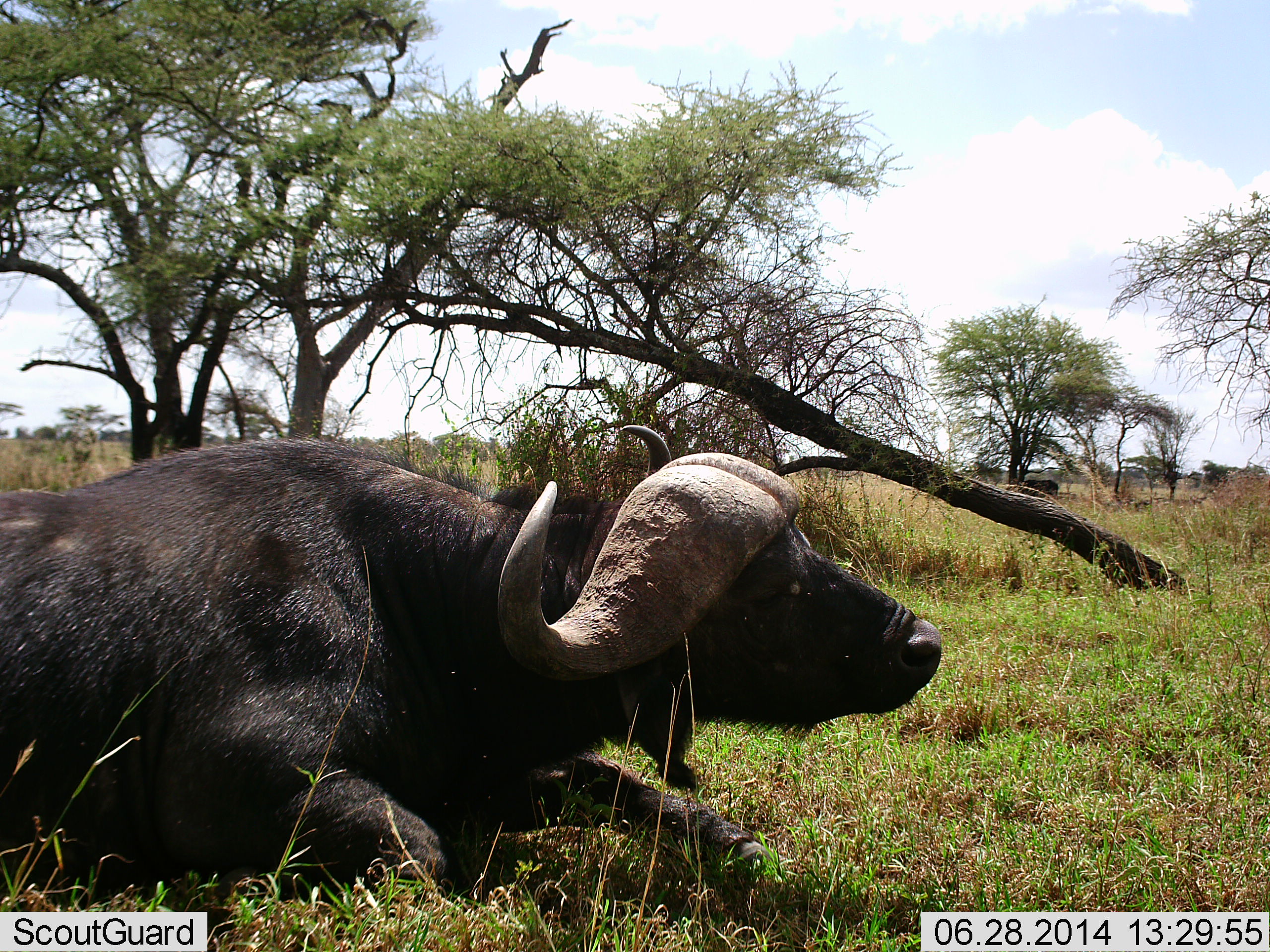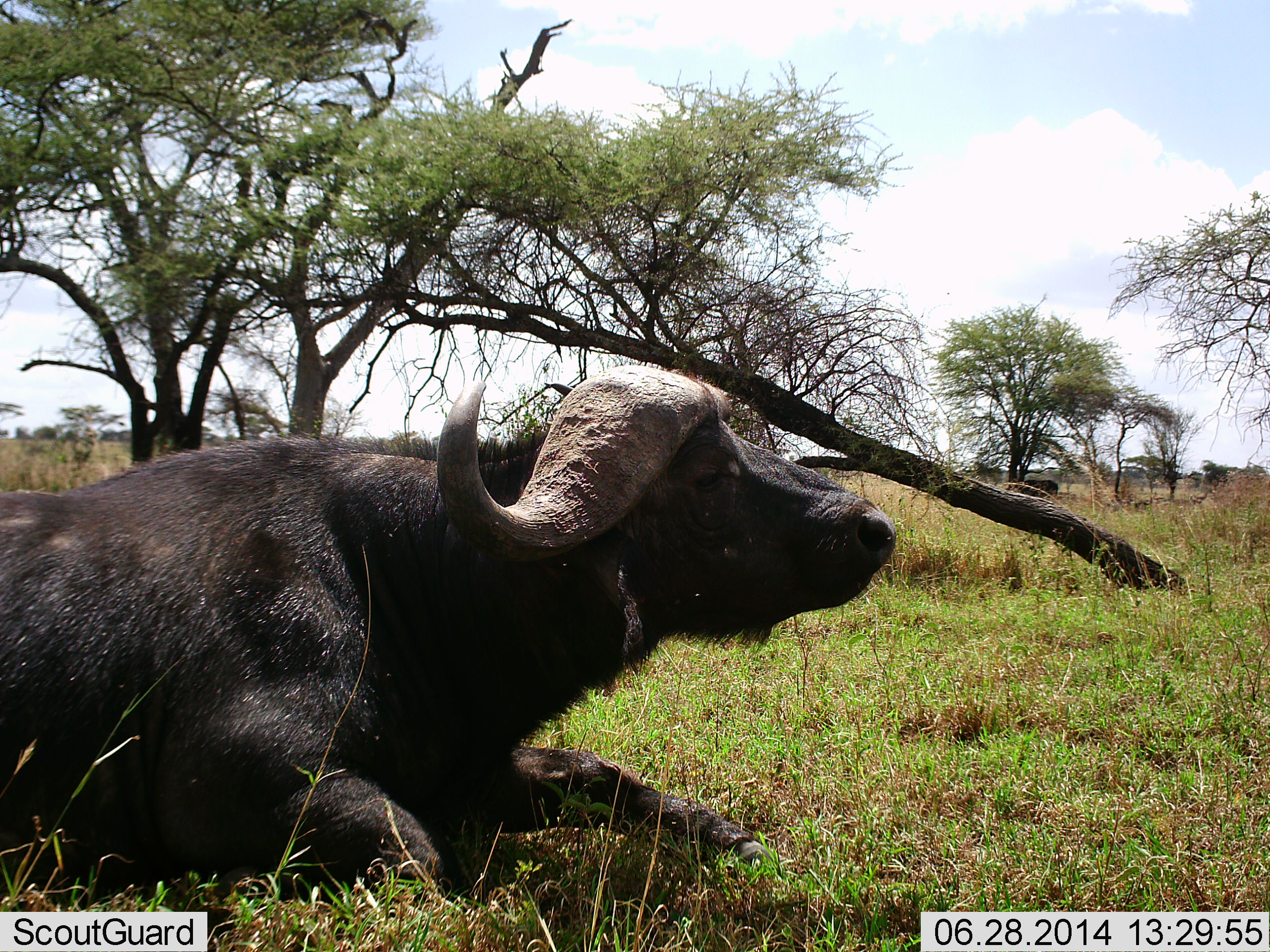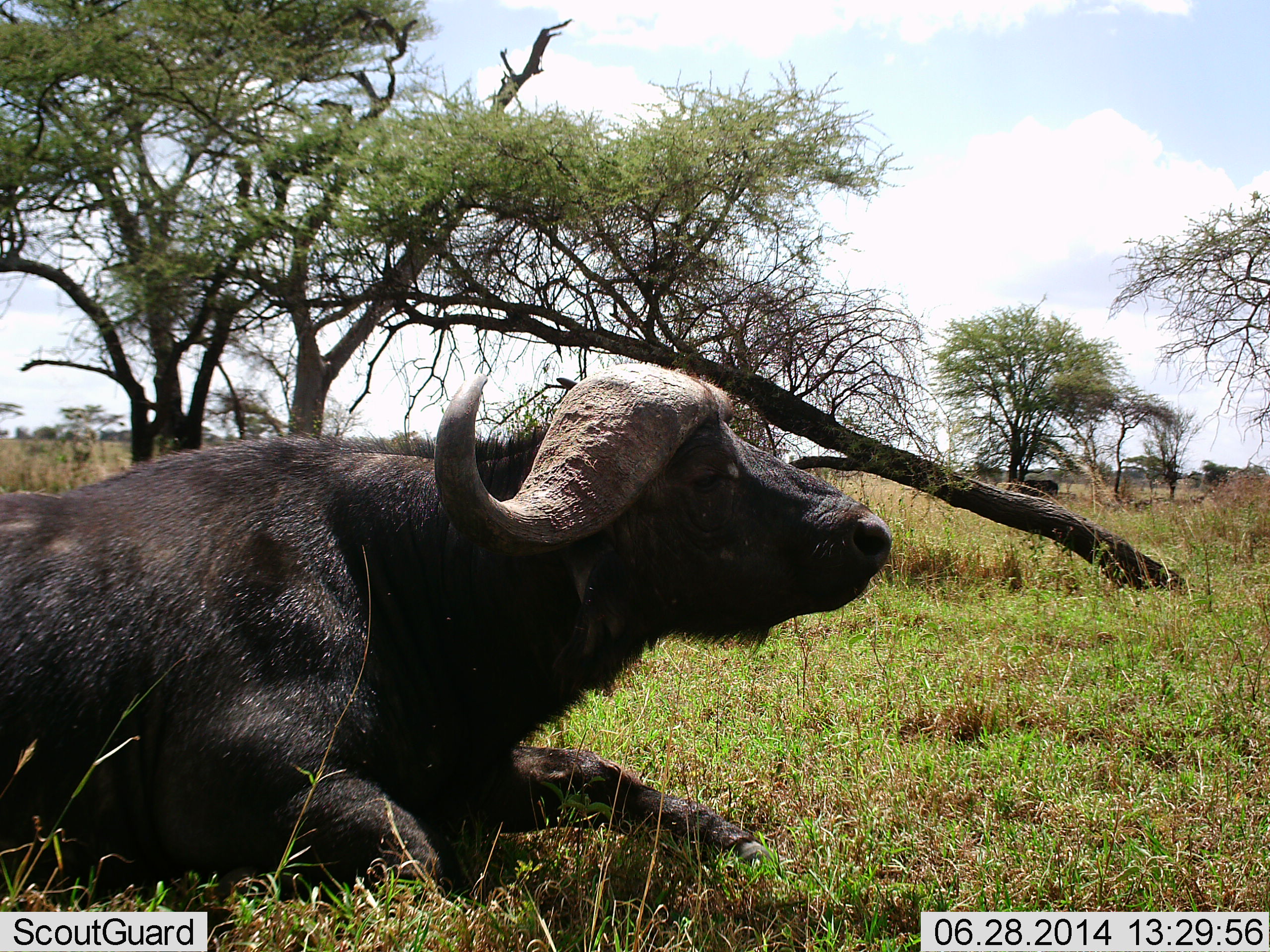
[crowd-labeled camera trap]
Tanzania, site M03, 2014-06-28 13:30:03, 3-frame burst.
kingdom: Animalia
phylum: Chordata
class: Mammalia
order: Artiodactyla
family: Bovidae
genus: Syncerus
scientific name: Syncerus caffer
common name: cape buffalo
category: buffalo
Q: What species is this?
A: Buffalo (cape buffalo) (Syncerus caffer).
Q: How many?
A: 1.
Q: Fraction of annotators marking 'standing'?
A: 10%.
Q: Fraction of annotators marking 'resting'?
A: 100%.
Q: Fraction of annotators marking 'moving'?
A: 0%.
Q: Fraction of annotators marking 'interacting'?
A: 0%.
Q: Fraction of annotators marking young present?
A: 0%.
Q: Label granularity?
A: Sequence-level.